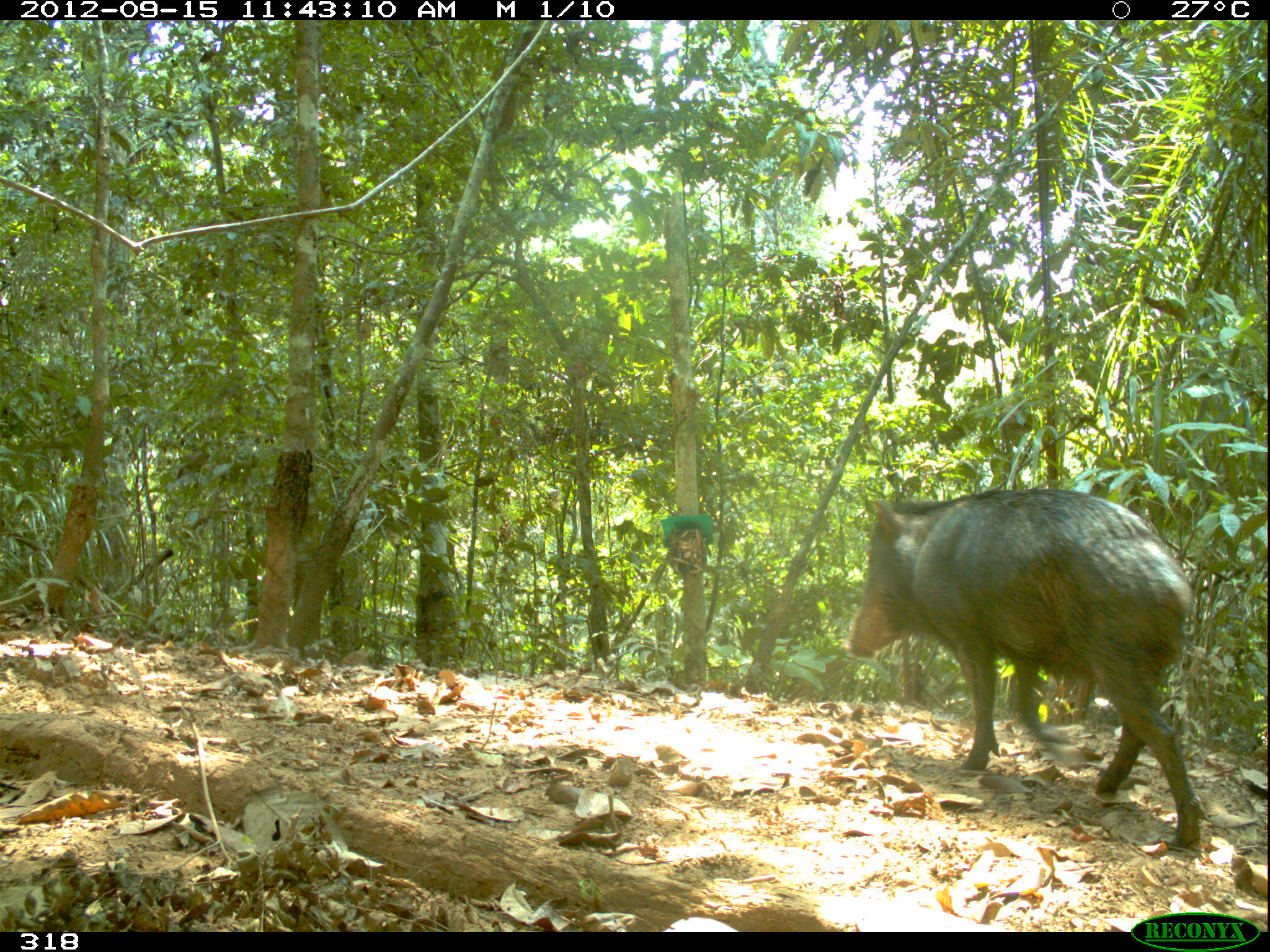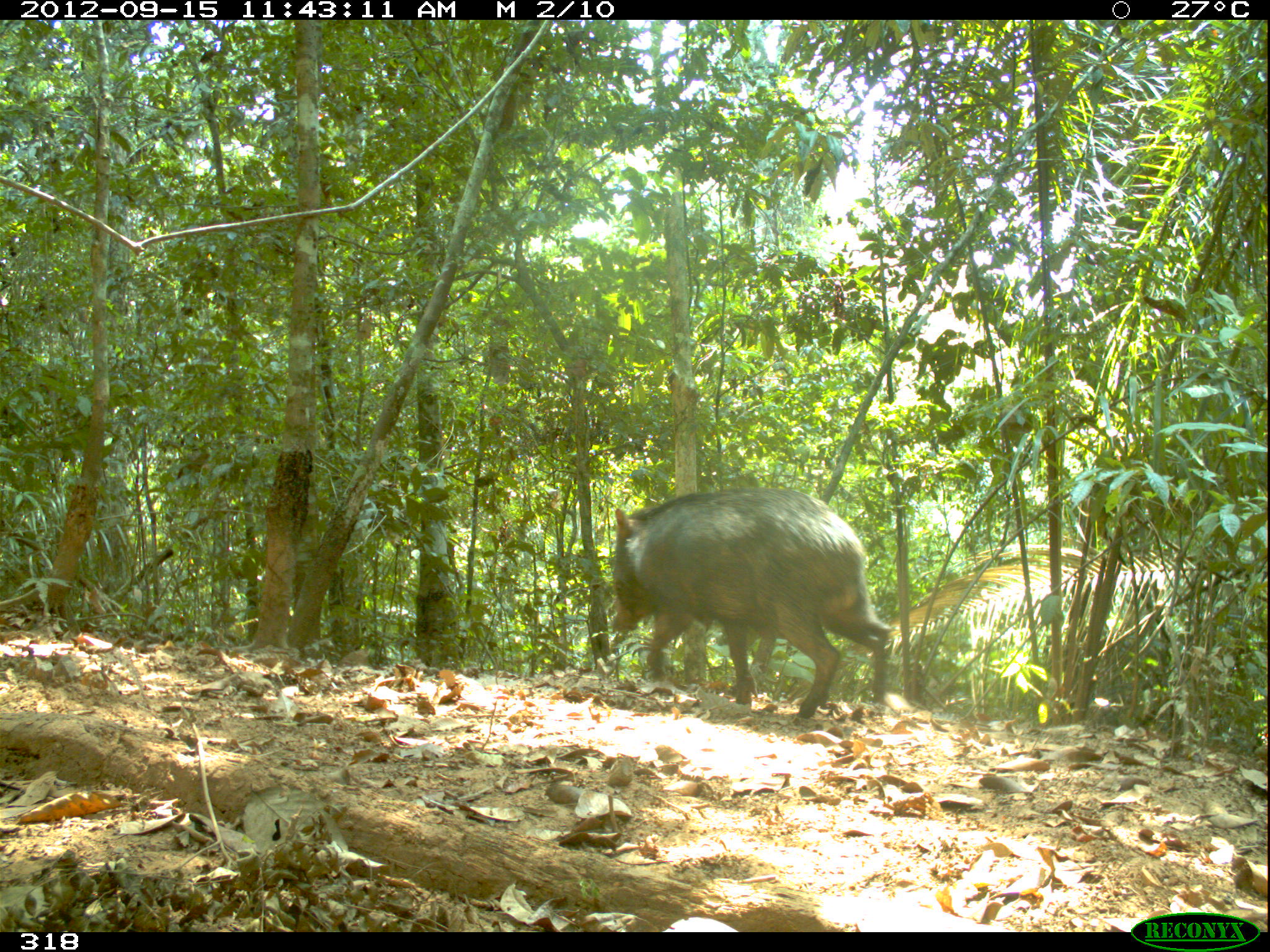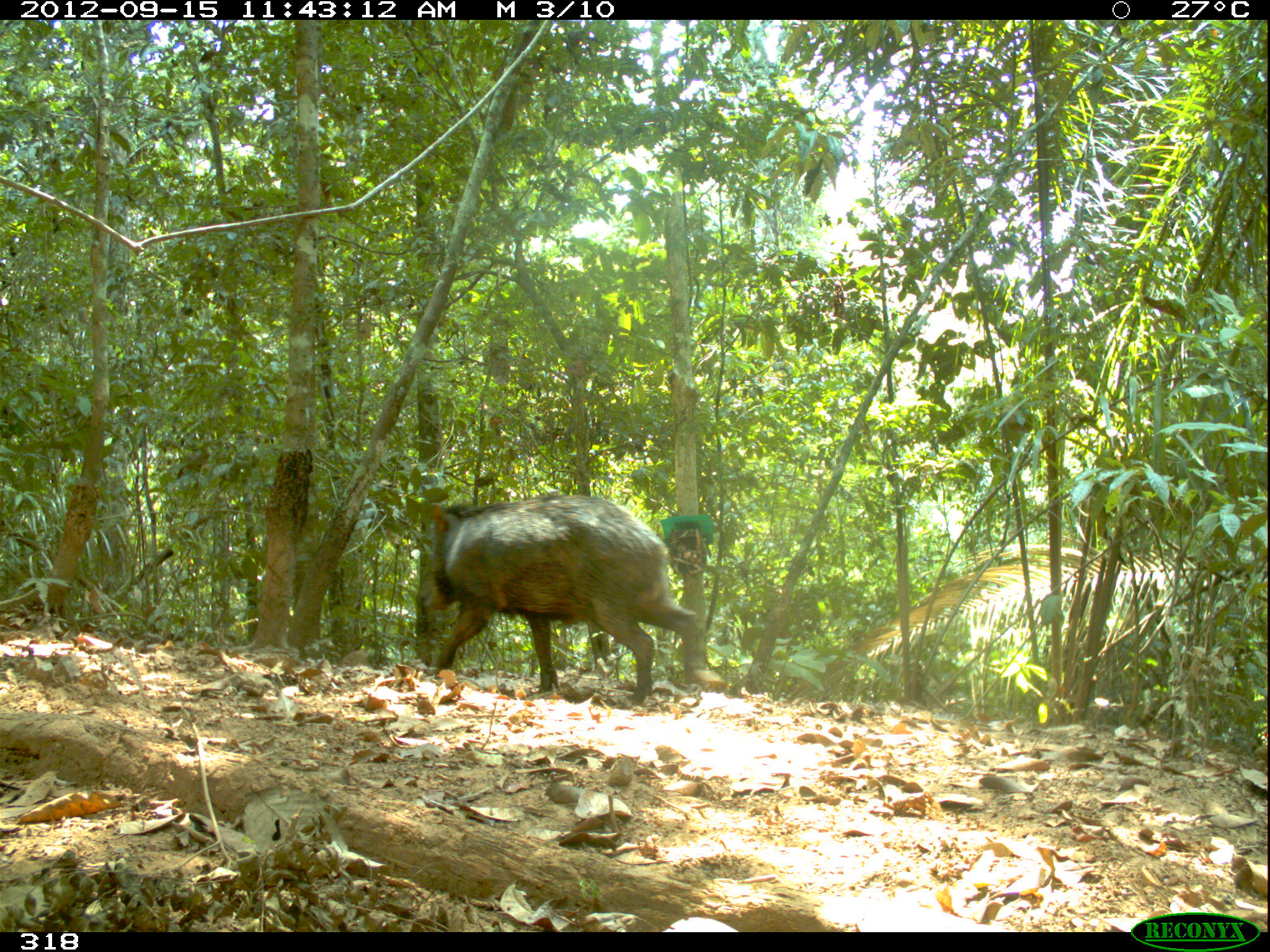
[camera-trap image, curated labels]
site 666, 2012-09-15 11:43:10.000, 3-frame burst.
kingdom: Animalia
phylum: Chordata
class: Mammalia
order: Artiodactyla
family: Tayassuidae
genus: Tayassu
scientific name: Tayassu pecari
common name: white-lipped peccary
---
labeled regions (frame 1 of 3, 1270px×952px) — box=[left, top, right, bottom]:
tayassu pecari: box=[837, 485, 1205, 850]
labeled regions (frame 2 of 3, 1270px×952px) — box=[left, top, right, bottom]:
tayassu pecari: box=[606, 486, 892, 719]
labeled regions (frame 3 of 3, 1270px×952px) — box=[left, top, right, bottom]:
tayassu pecari: box=[415, 493, 704, 710]